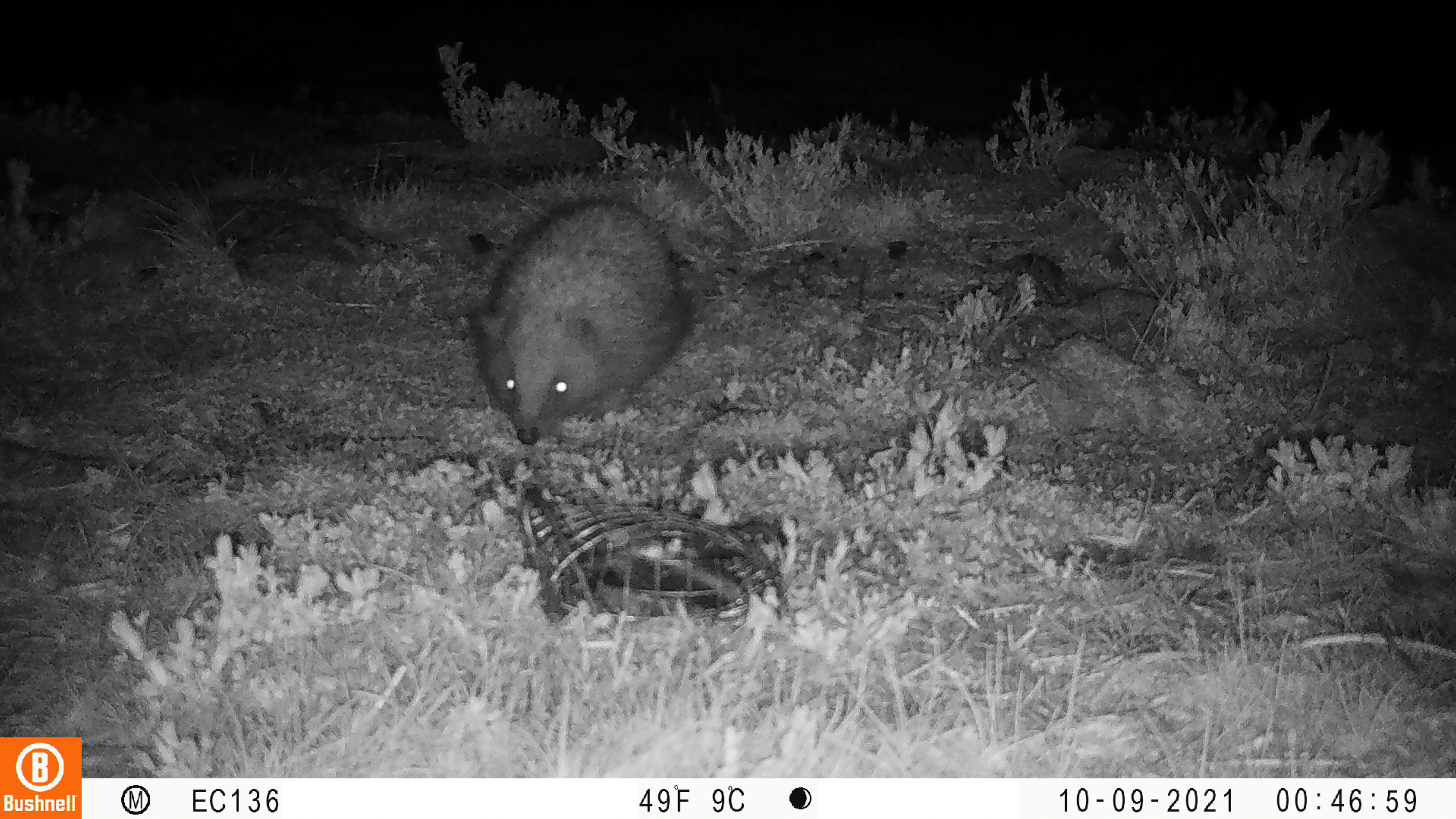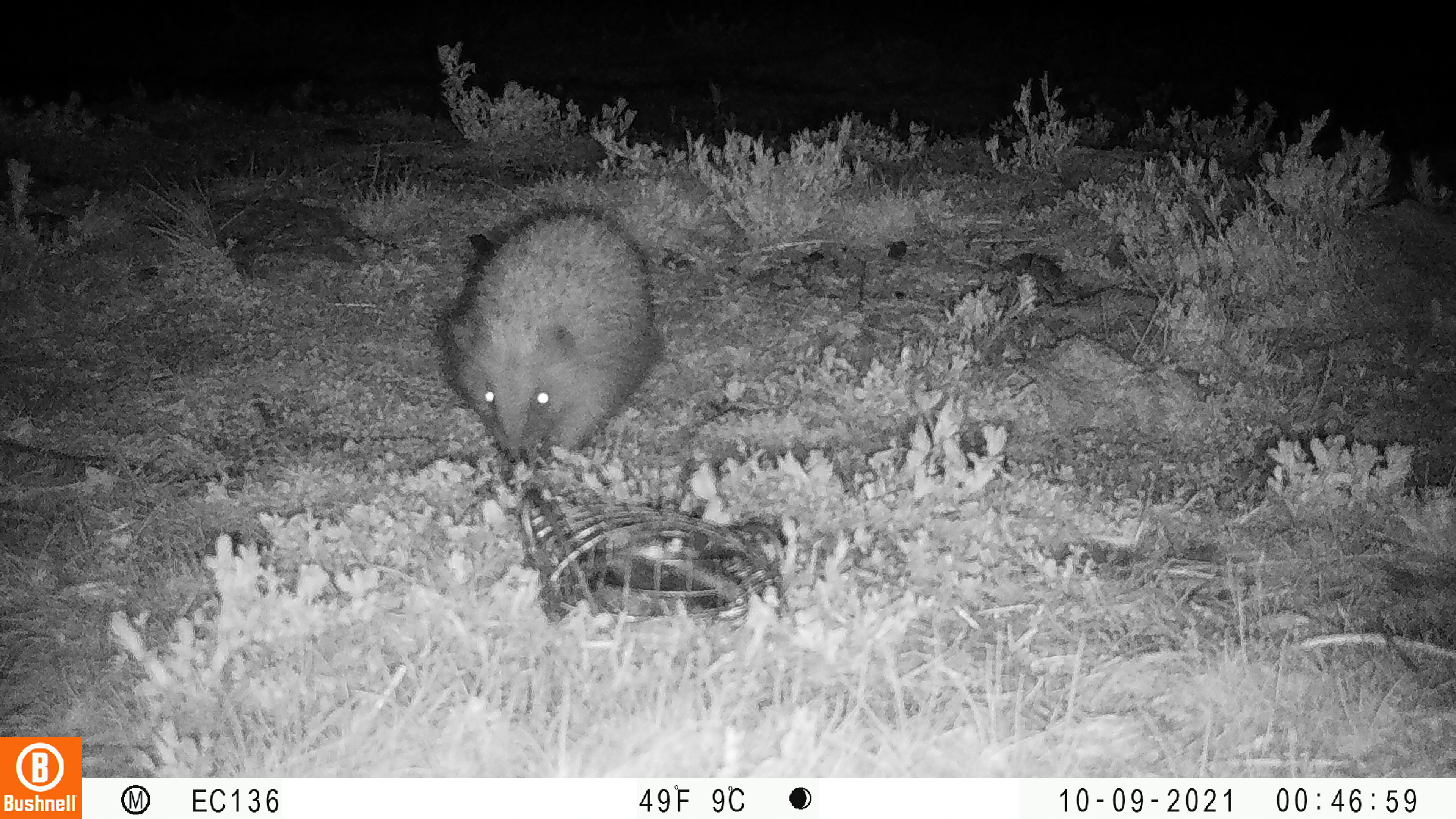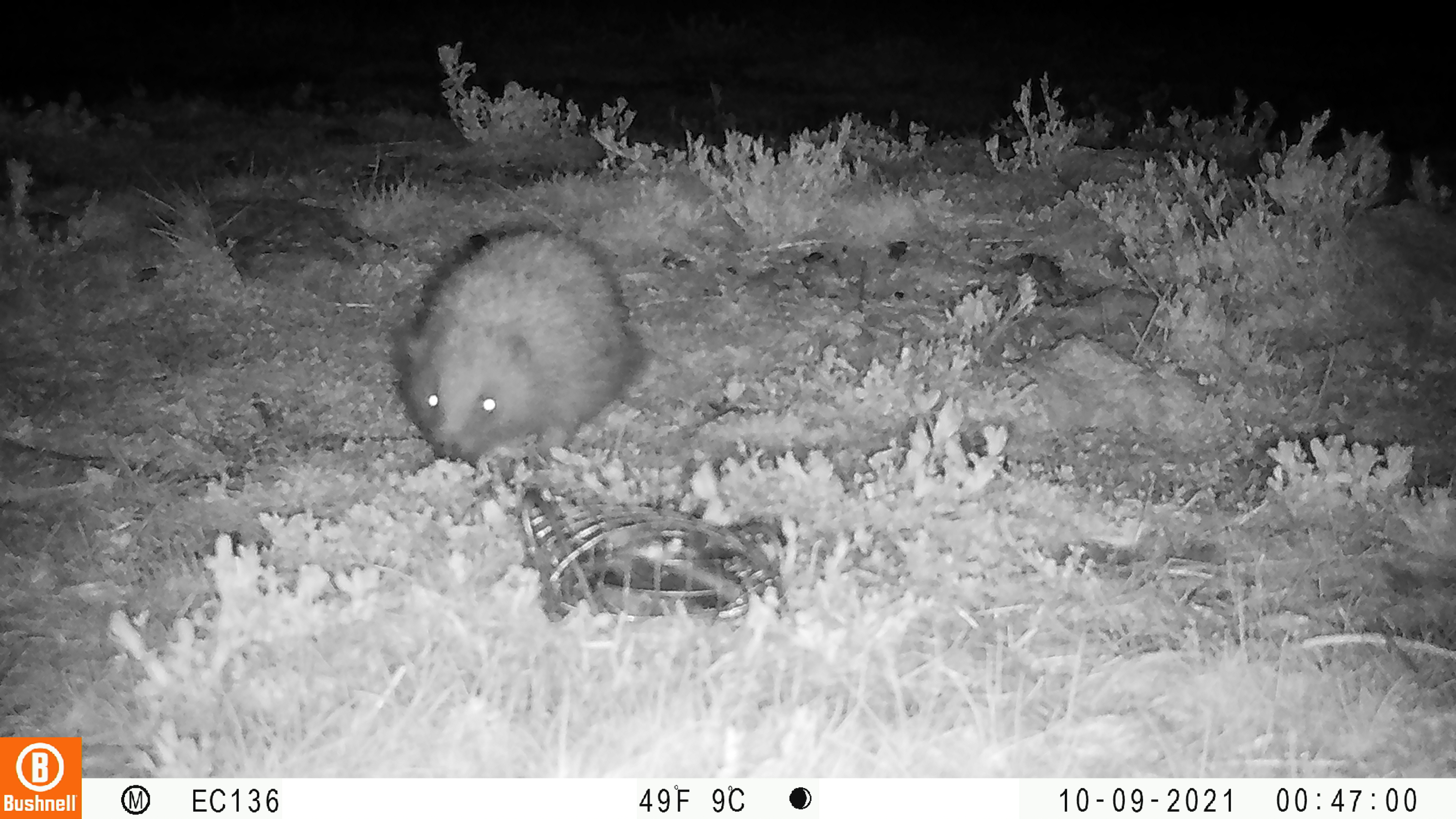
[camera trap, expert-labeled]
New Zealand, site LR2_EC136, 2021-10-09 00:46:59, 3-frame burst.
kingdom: Animalia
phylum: Chordata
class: Mammalia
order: Eulipotyphla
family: Erinaceidae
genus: Erinaceus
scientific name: Erinaceus europaeus europaeus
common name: european hedgehog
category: hedgehog